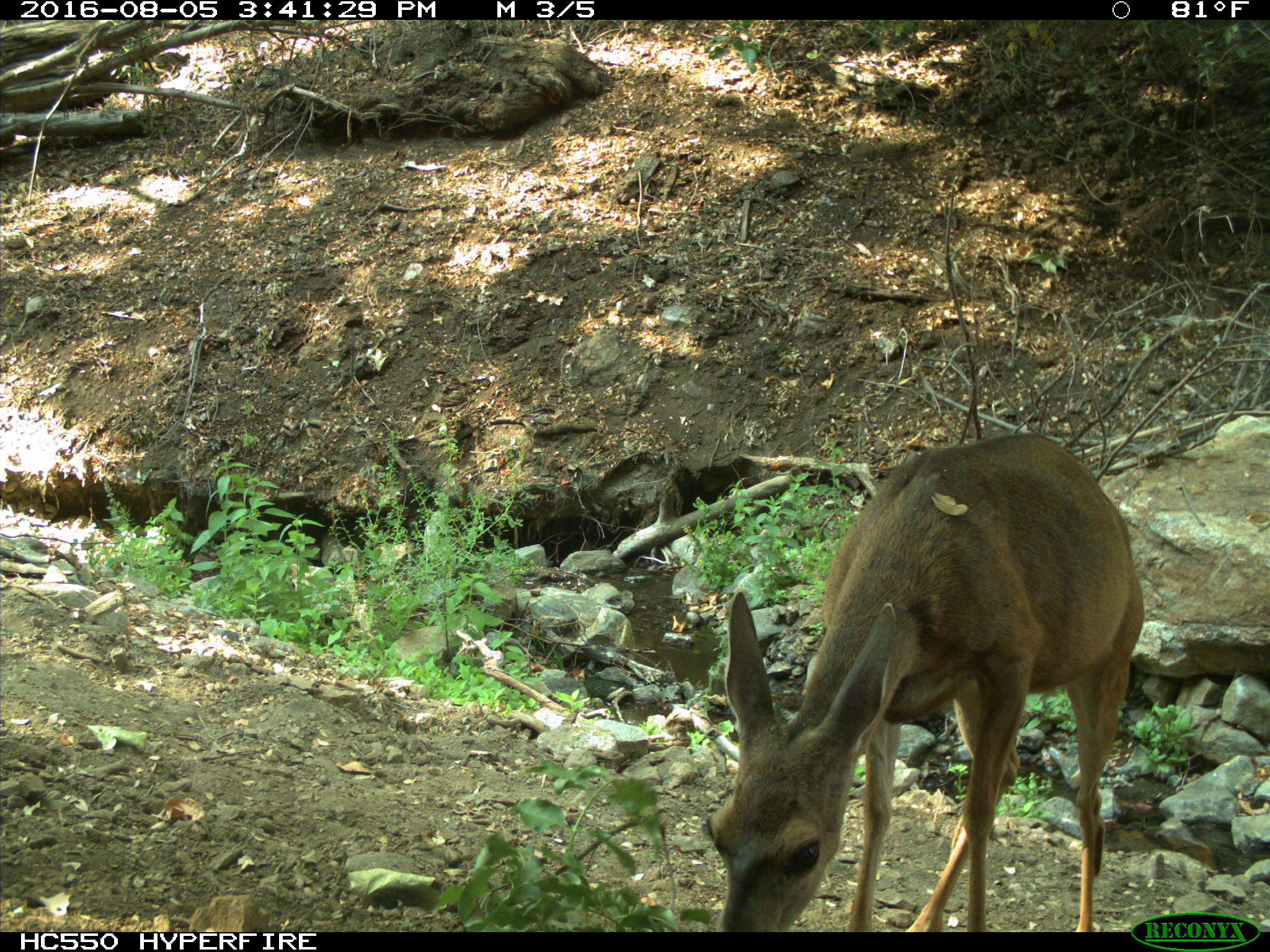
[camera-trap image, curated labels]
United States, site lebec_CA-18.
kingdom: Animalia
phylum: Chordata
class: Mammalia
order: Artiodactyla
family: Cervidae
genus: Odocoileus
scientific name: Odocoileus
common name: deer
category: unidentified deer